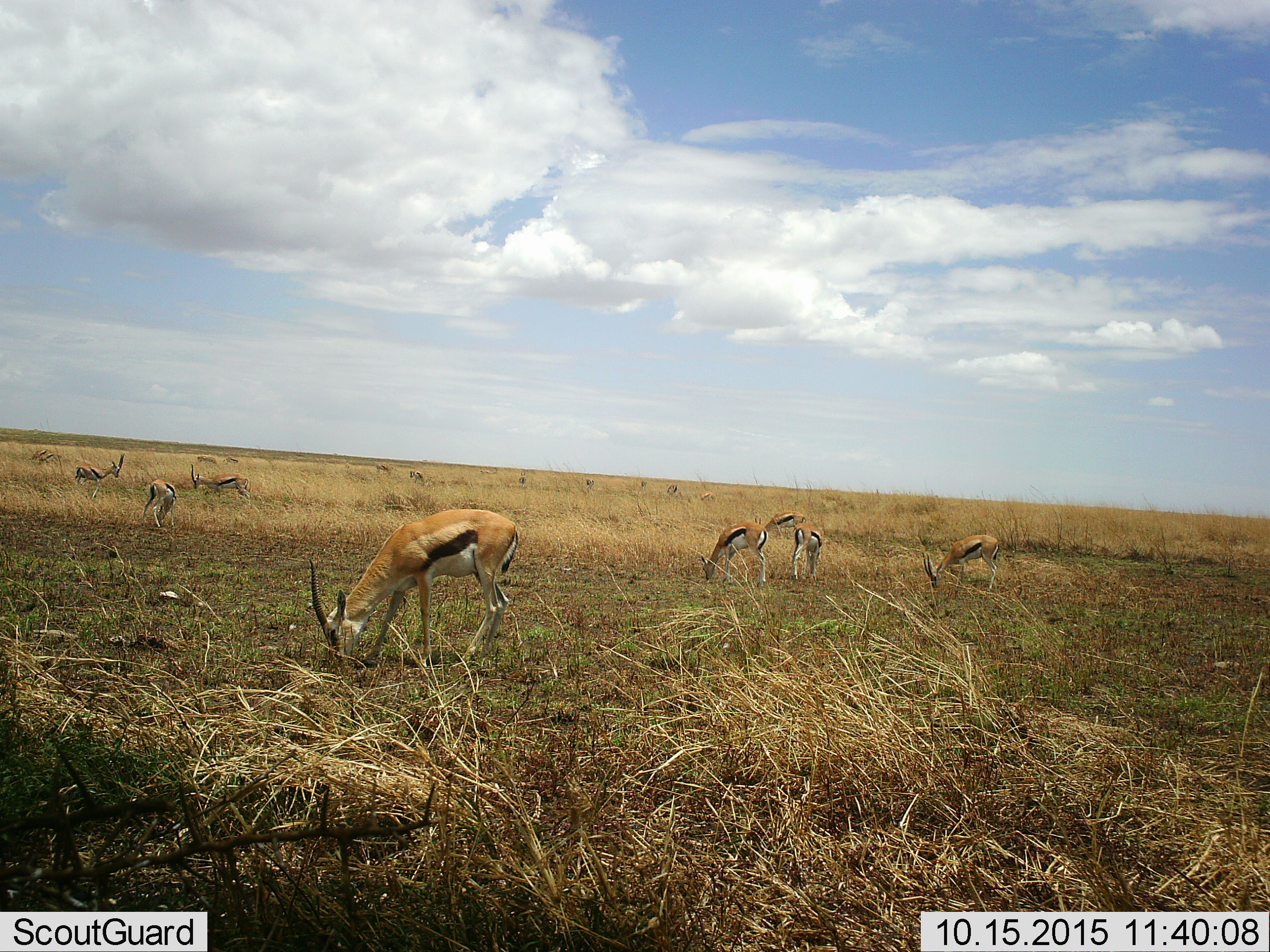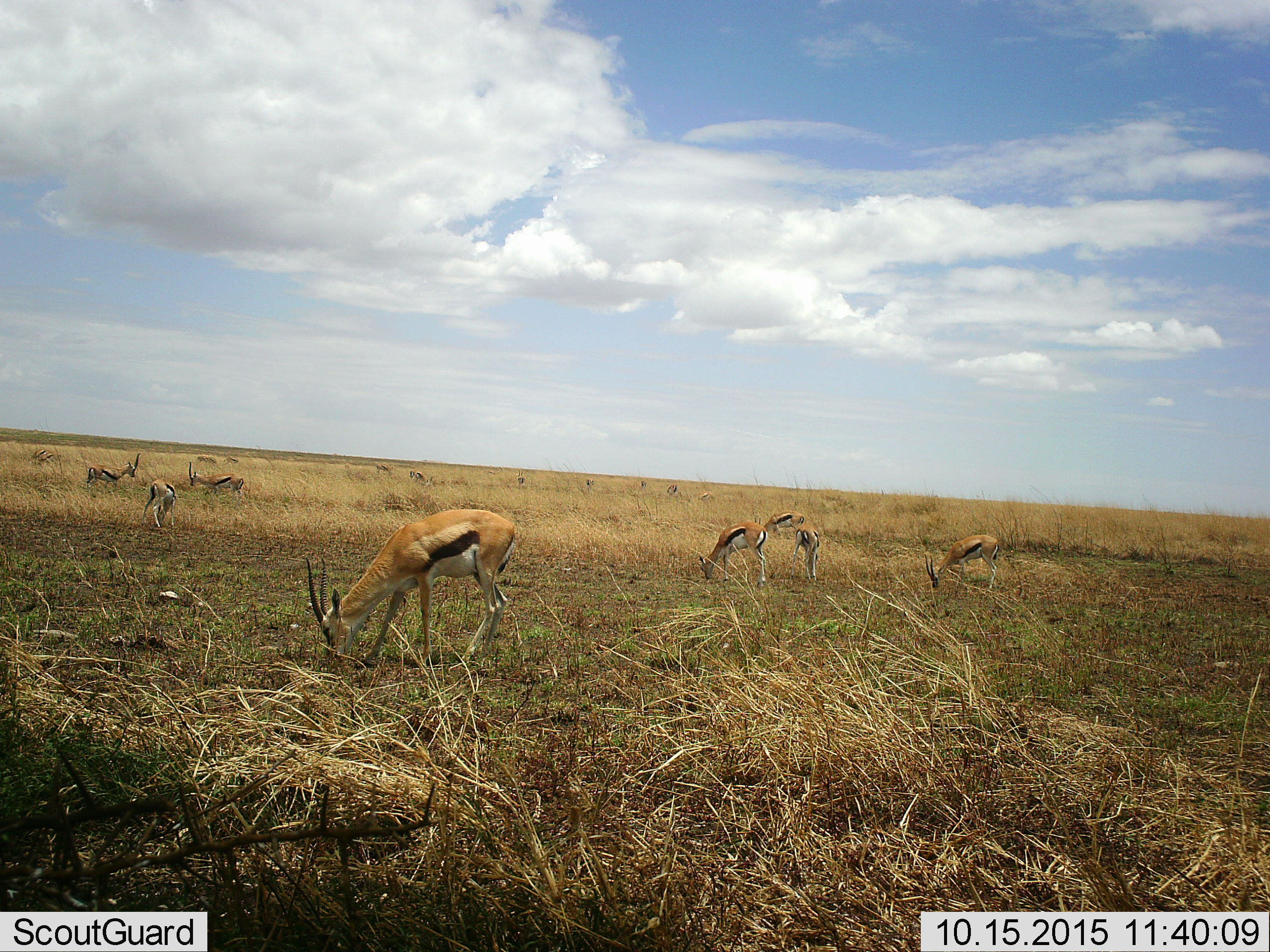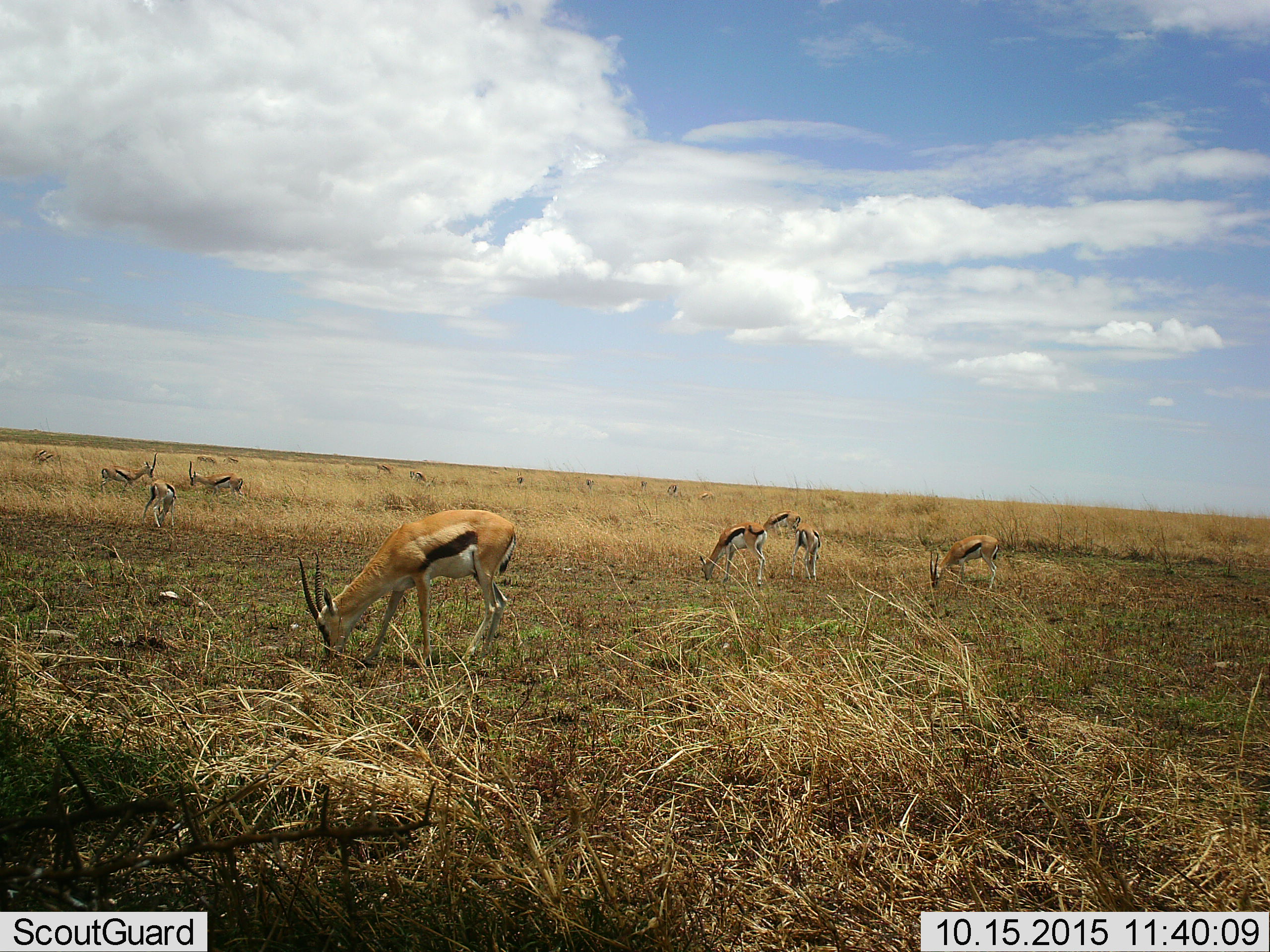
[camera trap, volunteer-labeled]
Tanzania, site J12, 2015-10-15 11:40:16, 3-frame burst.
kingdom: Animalia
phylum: Chordata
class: Mammalia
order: Artiodactyla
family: Bovidae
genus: Eudorcas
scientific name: Eudorcas thomsonii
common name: thomson's gazelle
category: gazellethomsons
Gazellethomsons (thomson's gazelle) (Eudorcas thomsonii), count 11-50. Behavior (volunteer vote fractions): standing 44%, resting 0%, moving 33%, interacting 0%. Young present (vote fraction): 11%. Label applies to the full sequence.